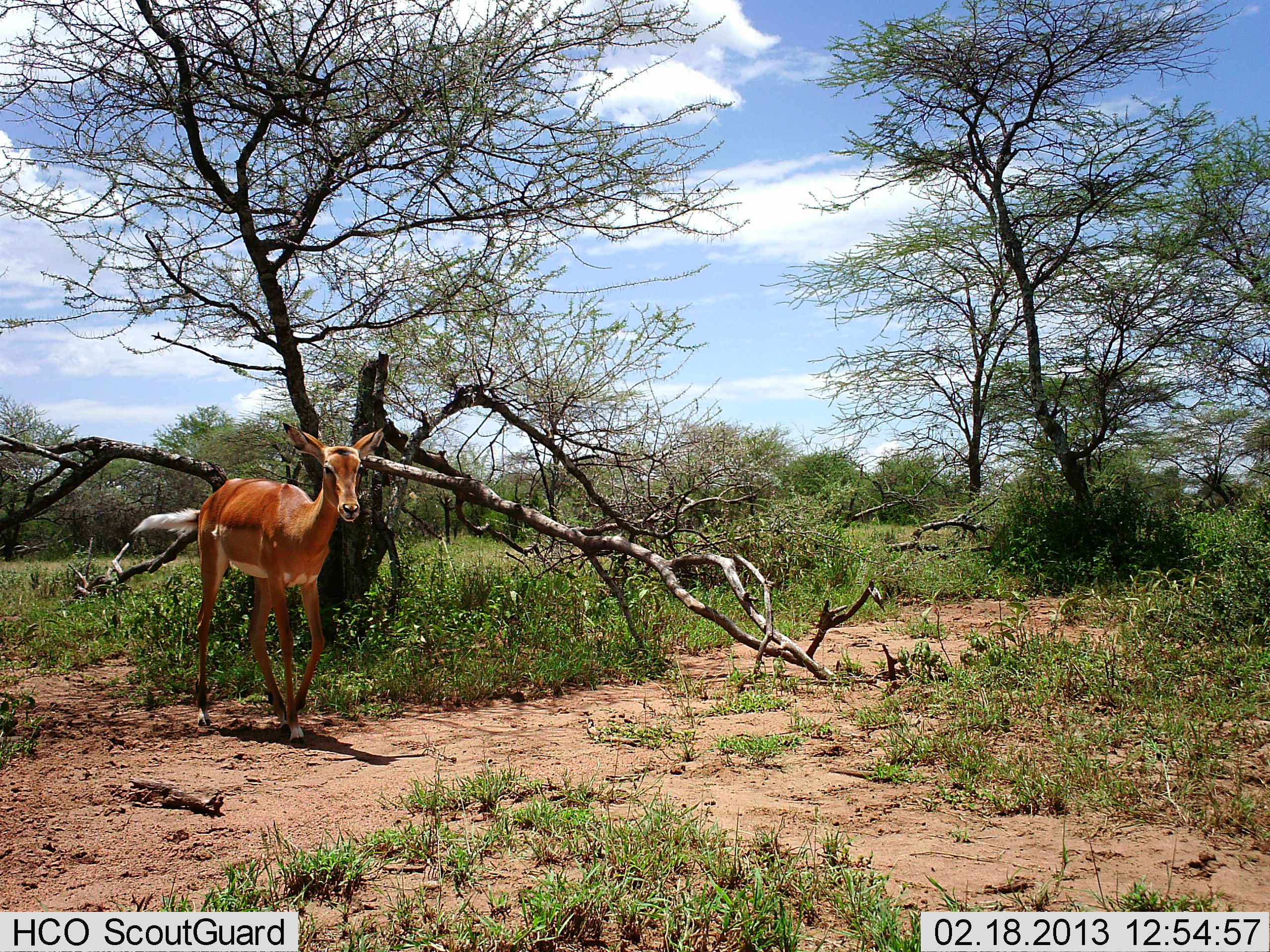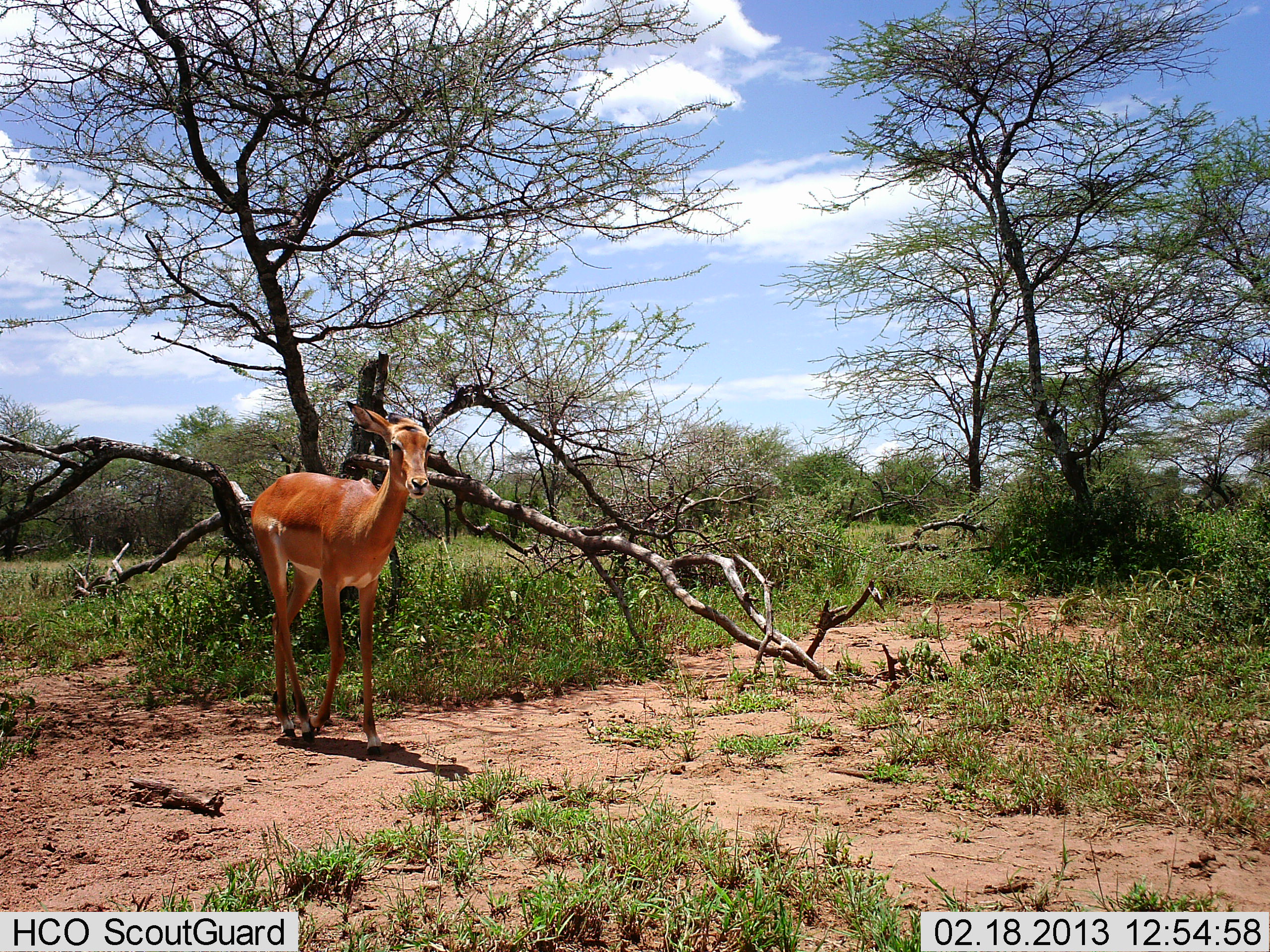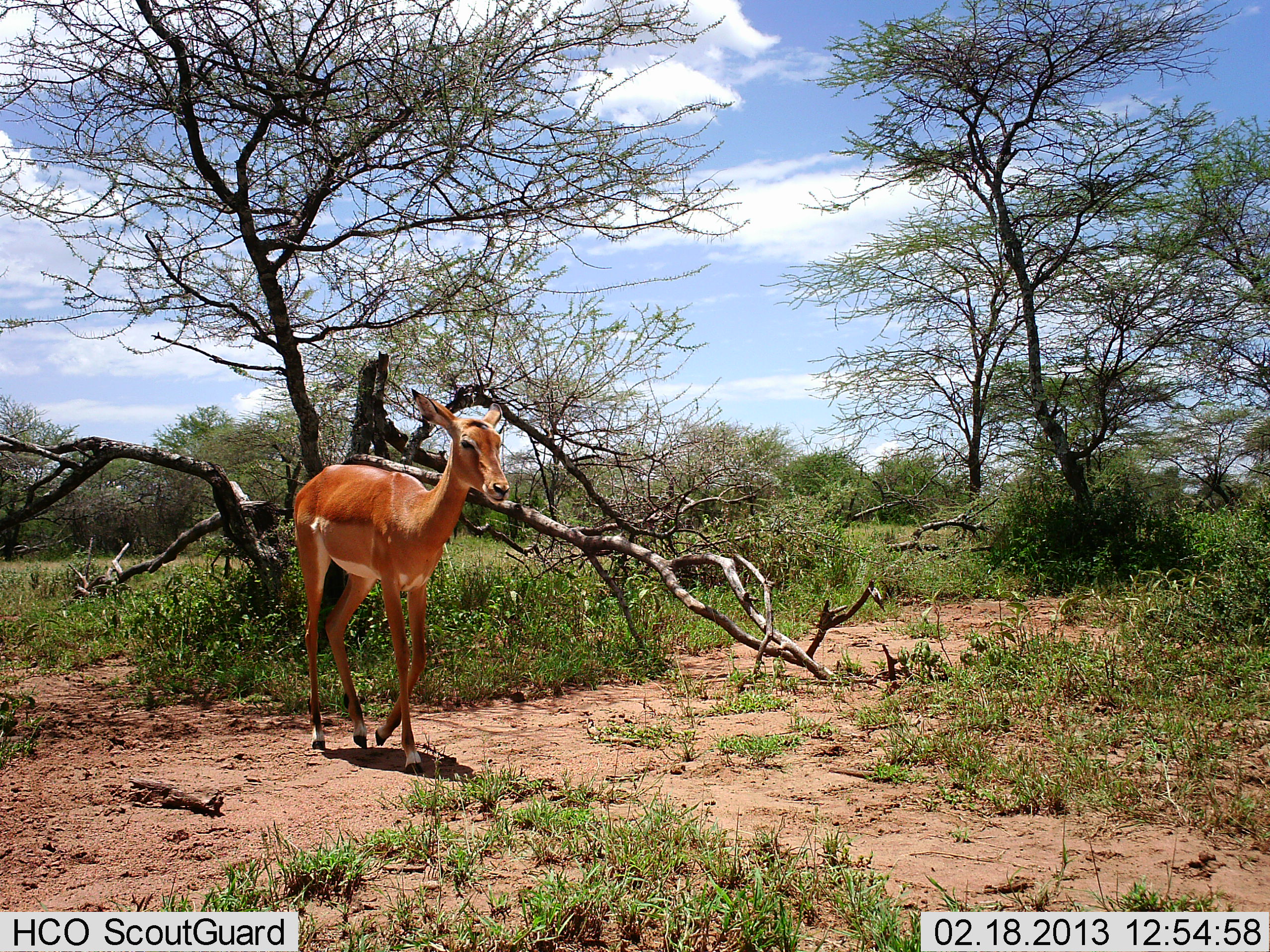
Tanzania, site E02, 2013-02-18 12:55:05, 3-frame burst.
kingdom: Animalia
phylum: Chordata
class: Mammalia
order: Artiodactyla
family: Bovidae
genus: Aepyceros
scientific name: Aepyceros melampus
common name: impala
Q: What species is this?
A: Impala (Aepyceros melampus).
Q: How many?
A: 1.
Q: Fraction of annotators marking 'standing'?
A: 13%.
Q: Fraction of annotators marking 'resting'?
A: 0%.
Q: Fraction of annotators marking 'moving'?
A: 93%.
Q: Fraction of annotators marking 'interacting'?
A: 0%.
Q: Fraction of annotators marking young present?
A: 0%.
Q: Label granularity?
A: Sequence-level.